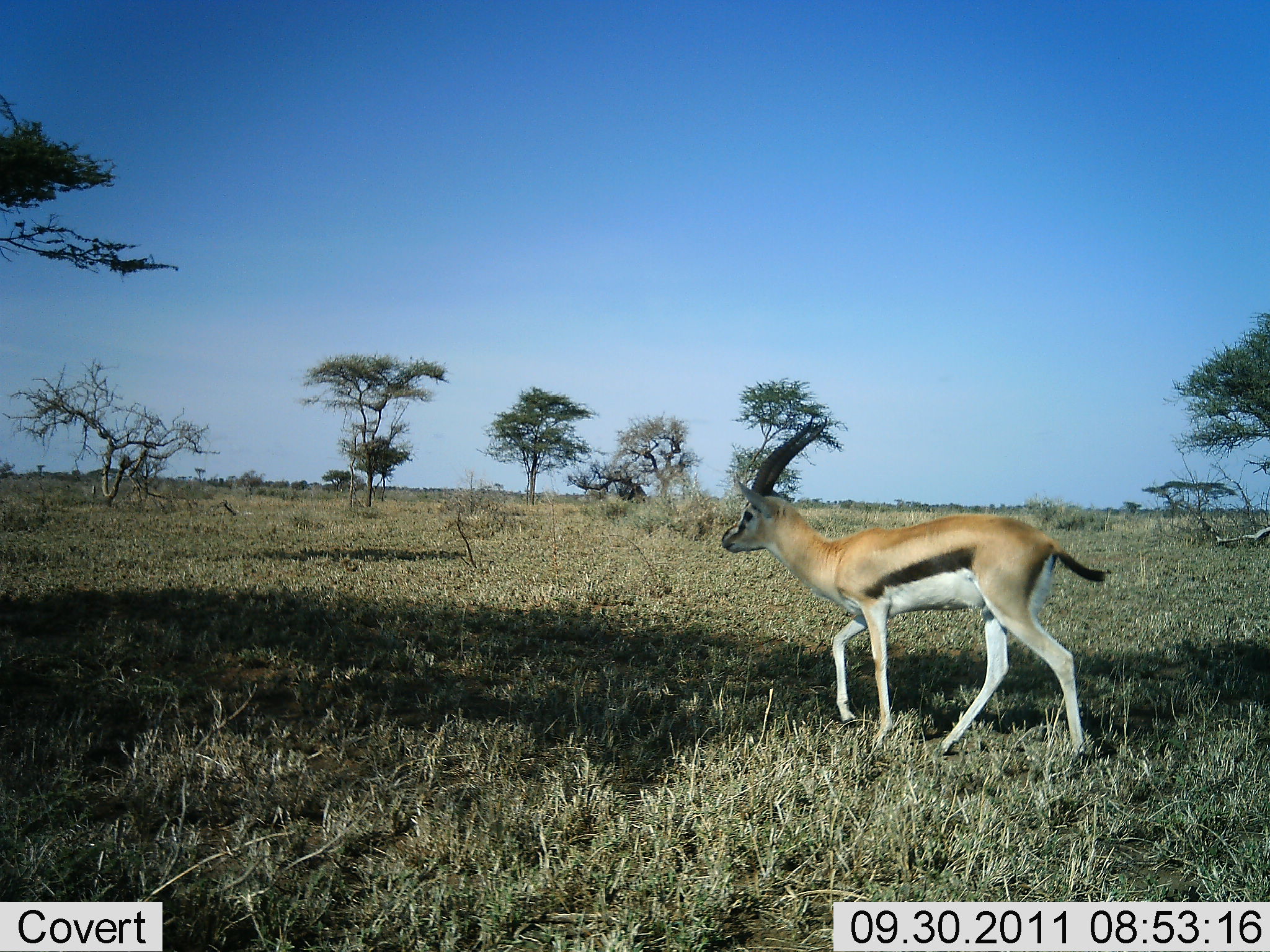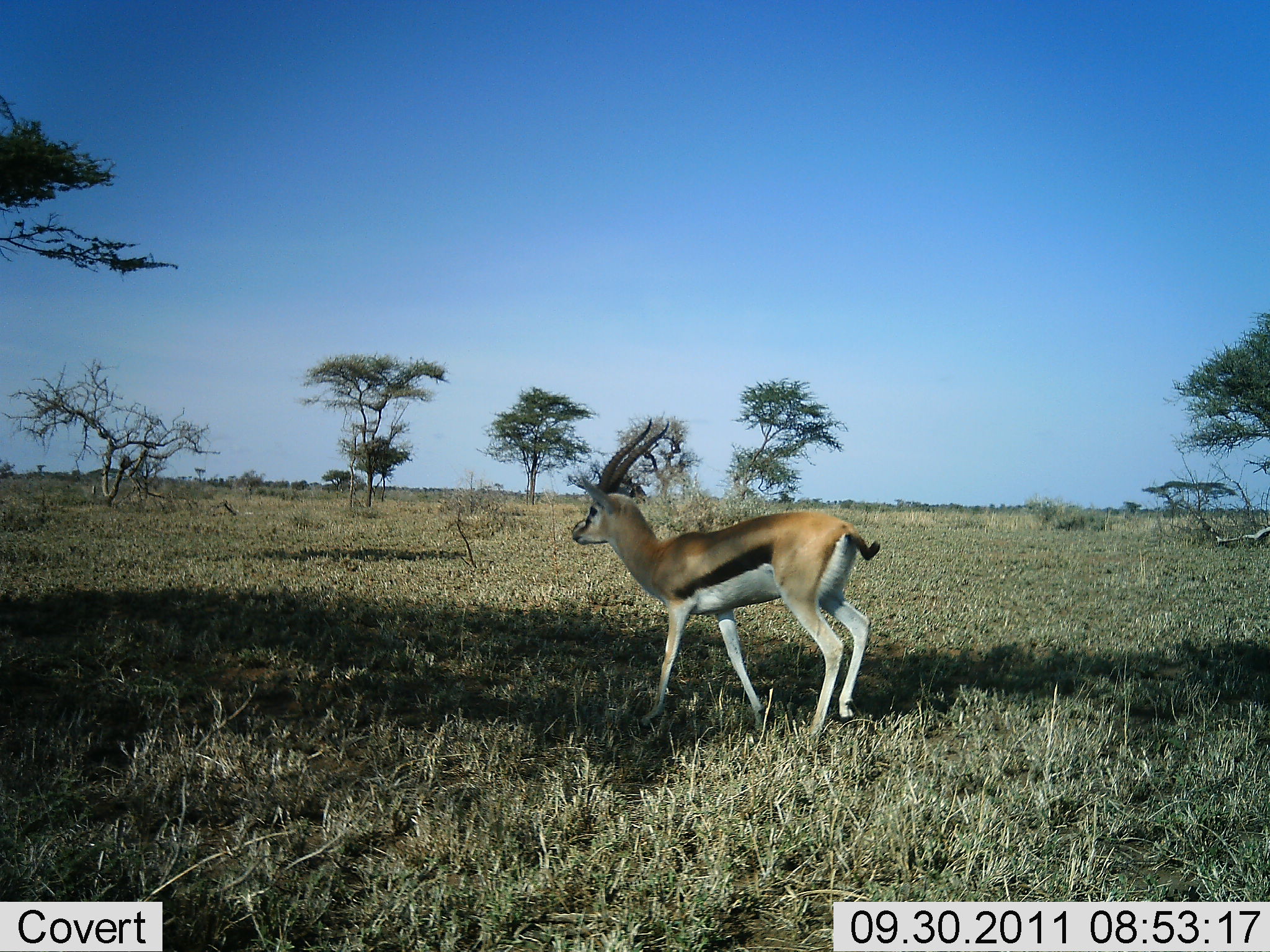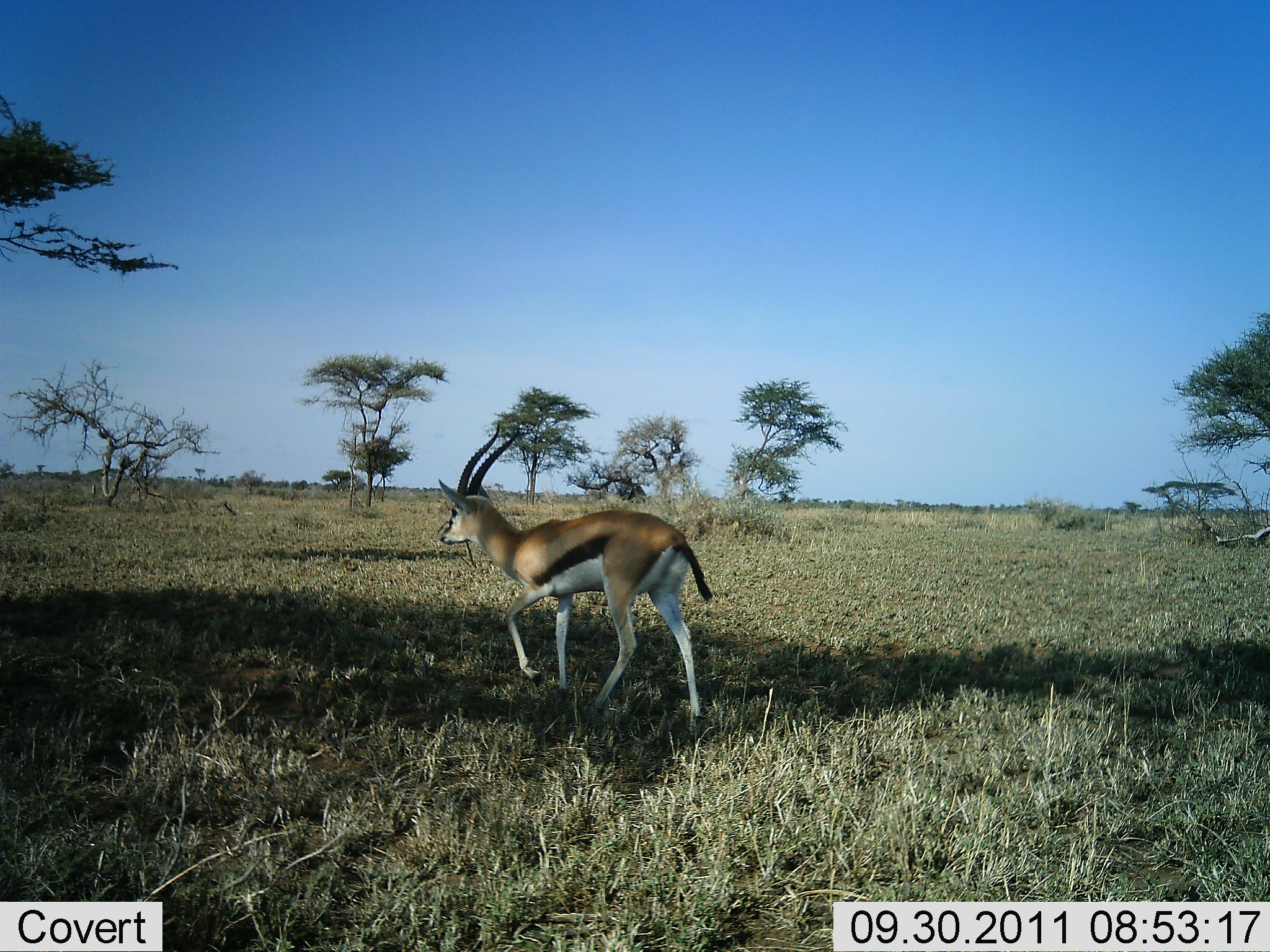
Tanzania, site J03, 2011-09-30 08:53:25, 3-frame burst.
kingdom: Animalia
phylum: Chordata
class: Mammalia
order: Artiodactyla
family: Bovidae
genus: Eudorcas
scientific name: Eudorcas thomsonii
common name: thomson's gazelle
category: gazellethomsons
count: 1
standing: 8%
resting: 0%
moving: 92%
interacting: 0%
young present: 0%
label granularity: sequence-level